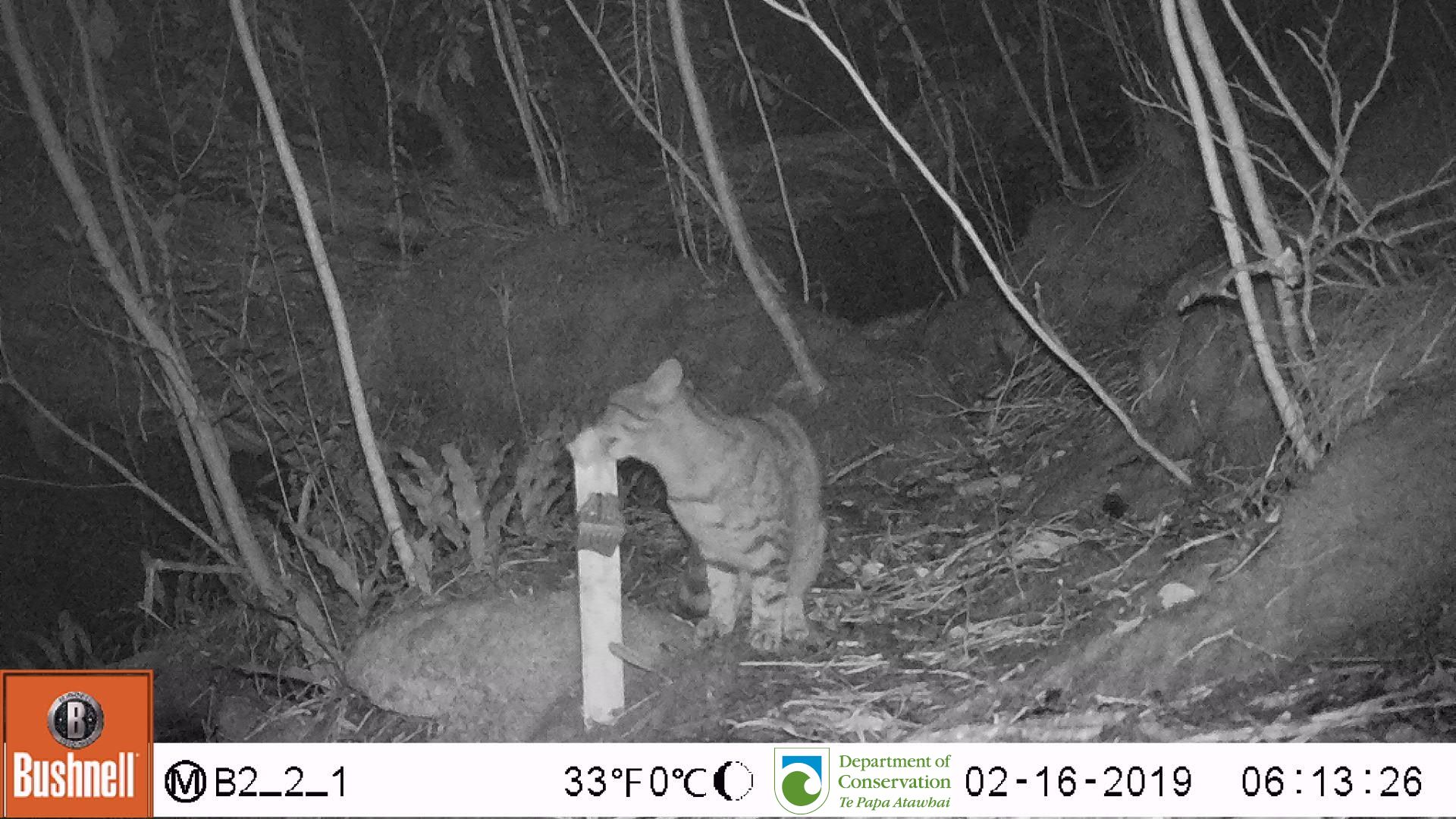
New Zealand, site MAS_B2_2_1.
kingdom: Animalia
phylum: Chordata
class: Mammalia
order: Carnivora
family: Felidae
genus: Felis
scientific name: Felis catus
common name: domestic cat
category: cat